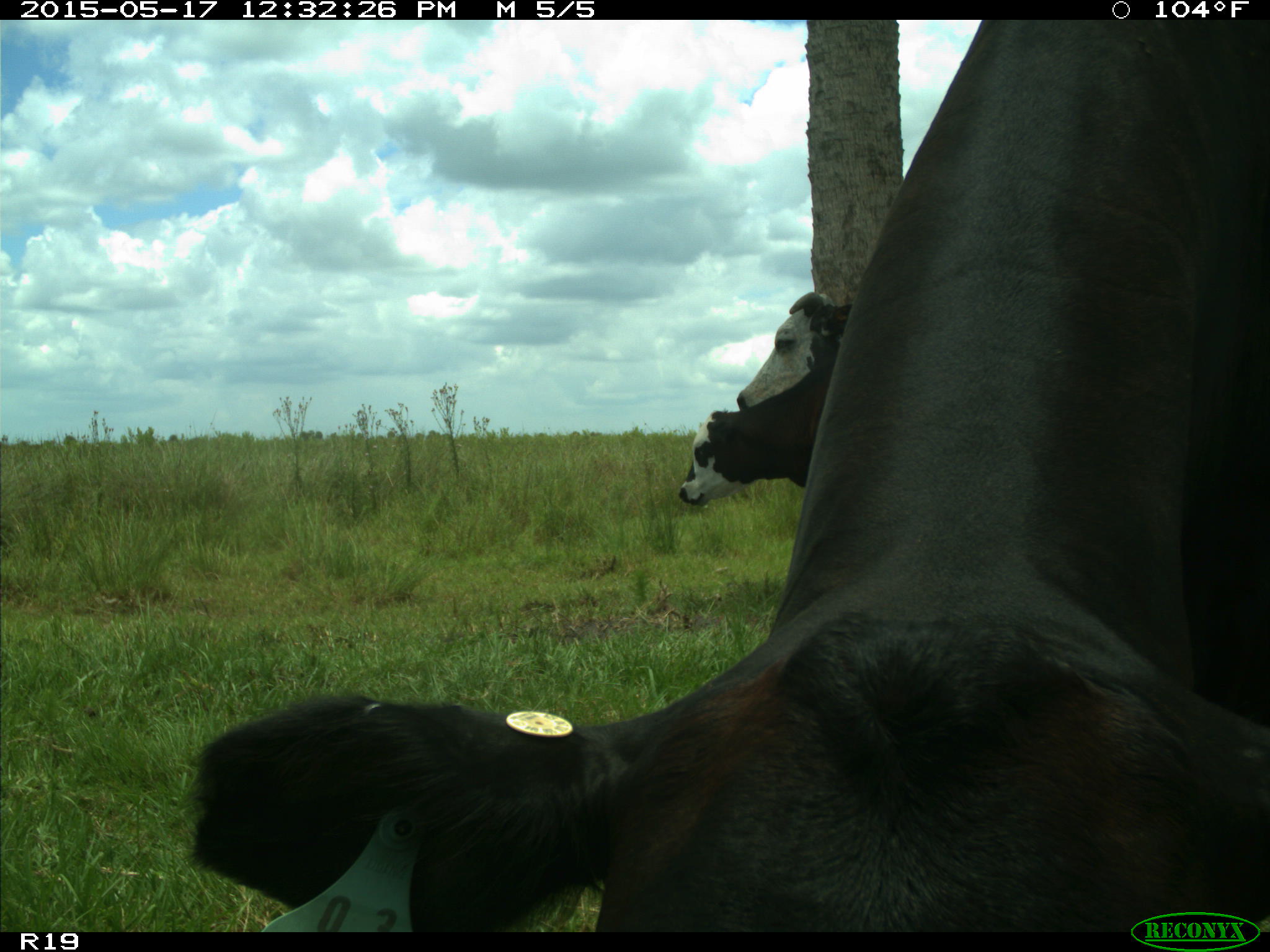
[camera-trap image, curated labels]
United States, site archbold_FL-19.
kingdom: Animalia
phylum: Chordata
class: Mammalia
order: Artiodactyla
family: Bovidae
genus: Bos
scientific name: Bos taurus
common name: domestic cow